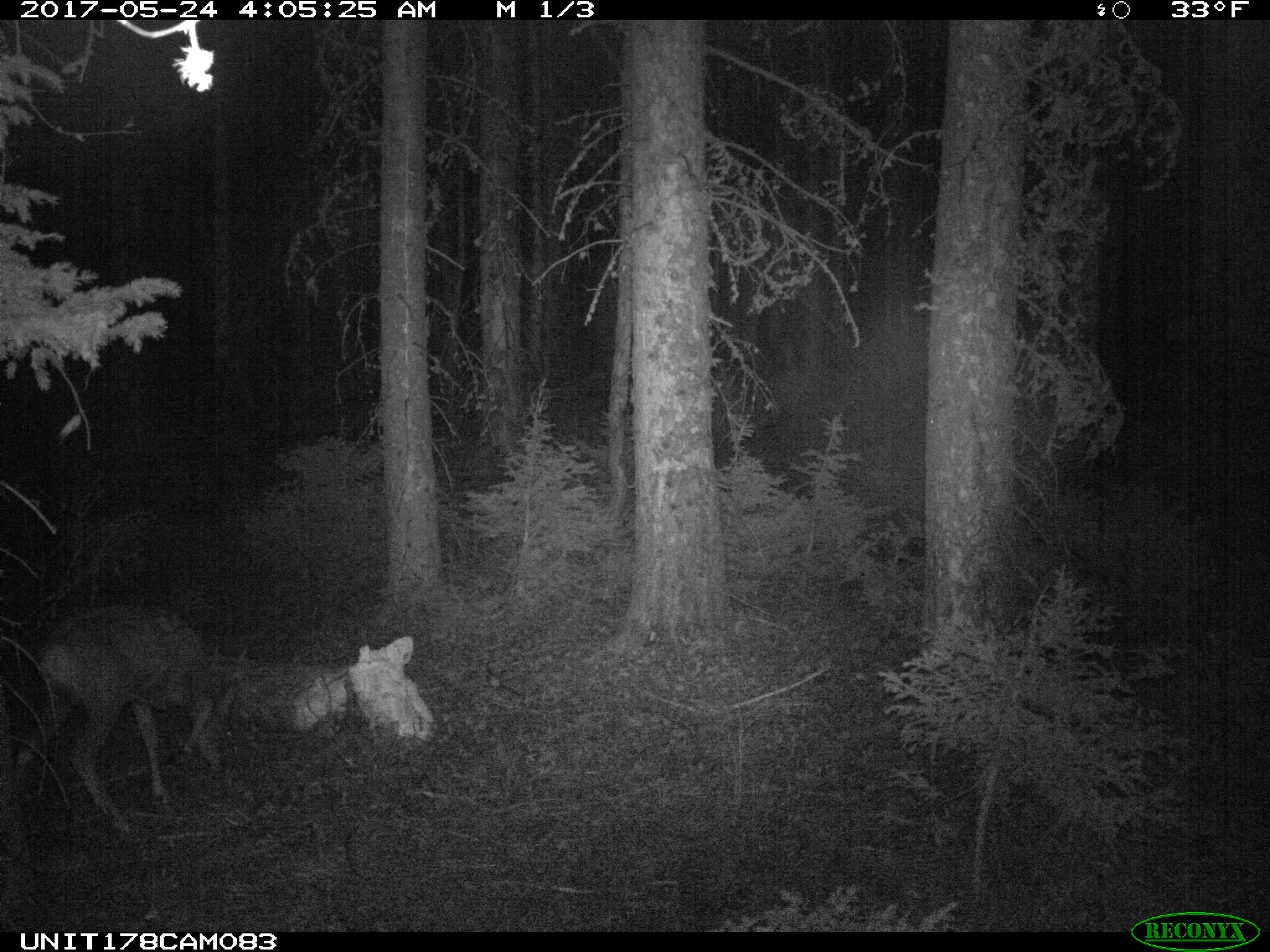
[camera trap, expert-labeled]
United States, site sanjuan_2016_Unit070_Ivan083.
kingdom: Animalia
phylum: Chordata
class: Mammalia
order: Artiodactyla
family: Cervidae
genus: Odocoileus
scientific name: Odocoileus hemionus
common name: mule deer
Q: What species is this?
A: Odocoileus hemionus (mule deer).